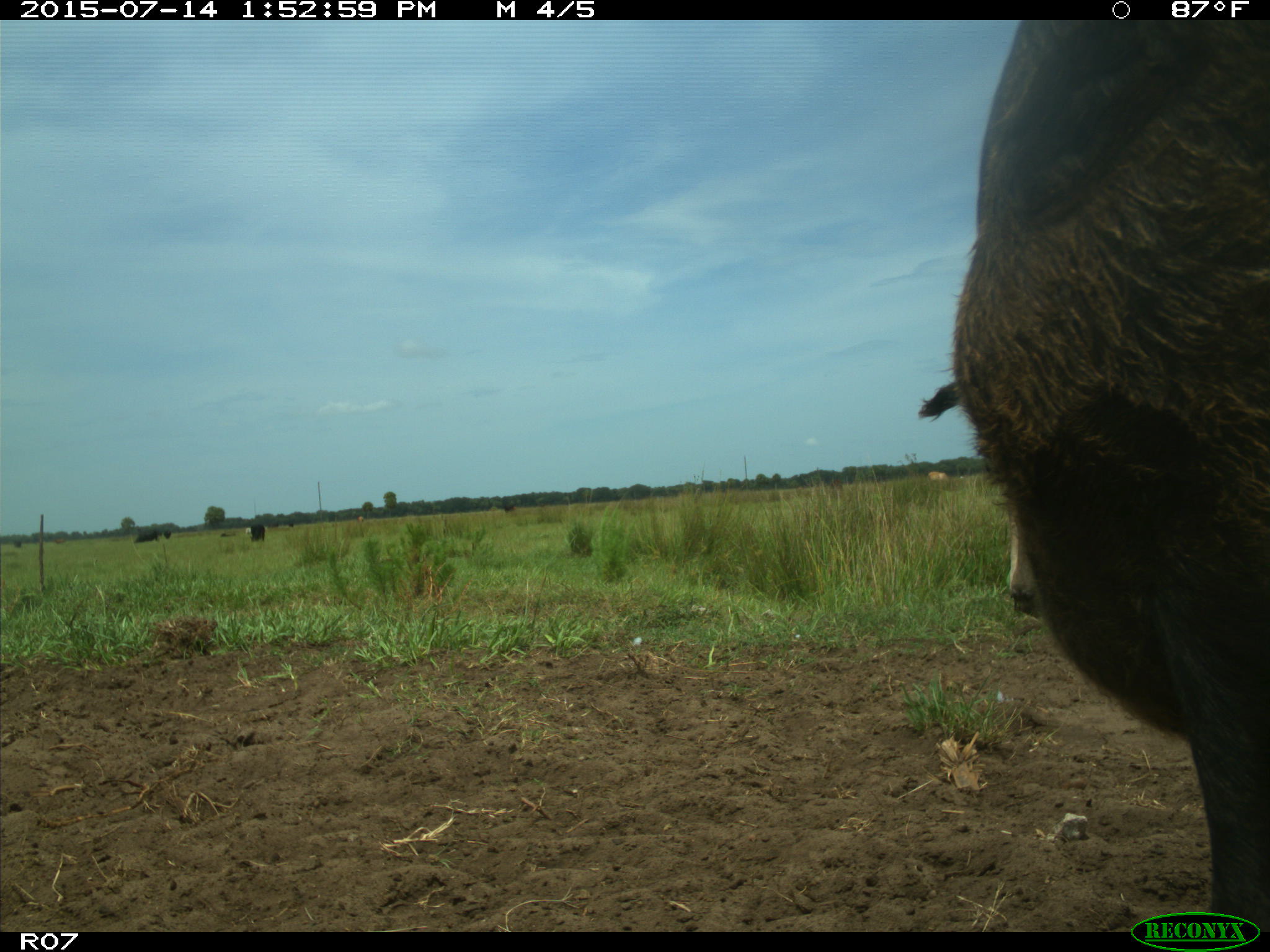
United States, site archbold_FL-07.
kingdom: Animalia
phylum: Chordata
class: Mammalia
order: Artiodactyla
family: Bovidae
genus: Bos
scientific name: Bos taurus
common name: domestic cow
Bos taurus (domestic cow).